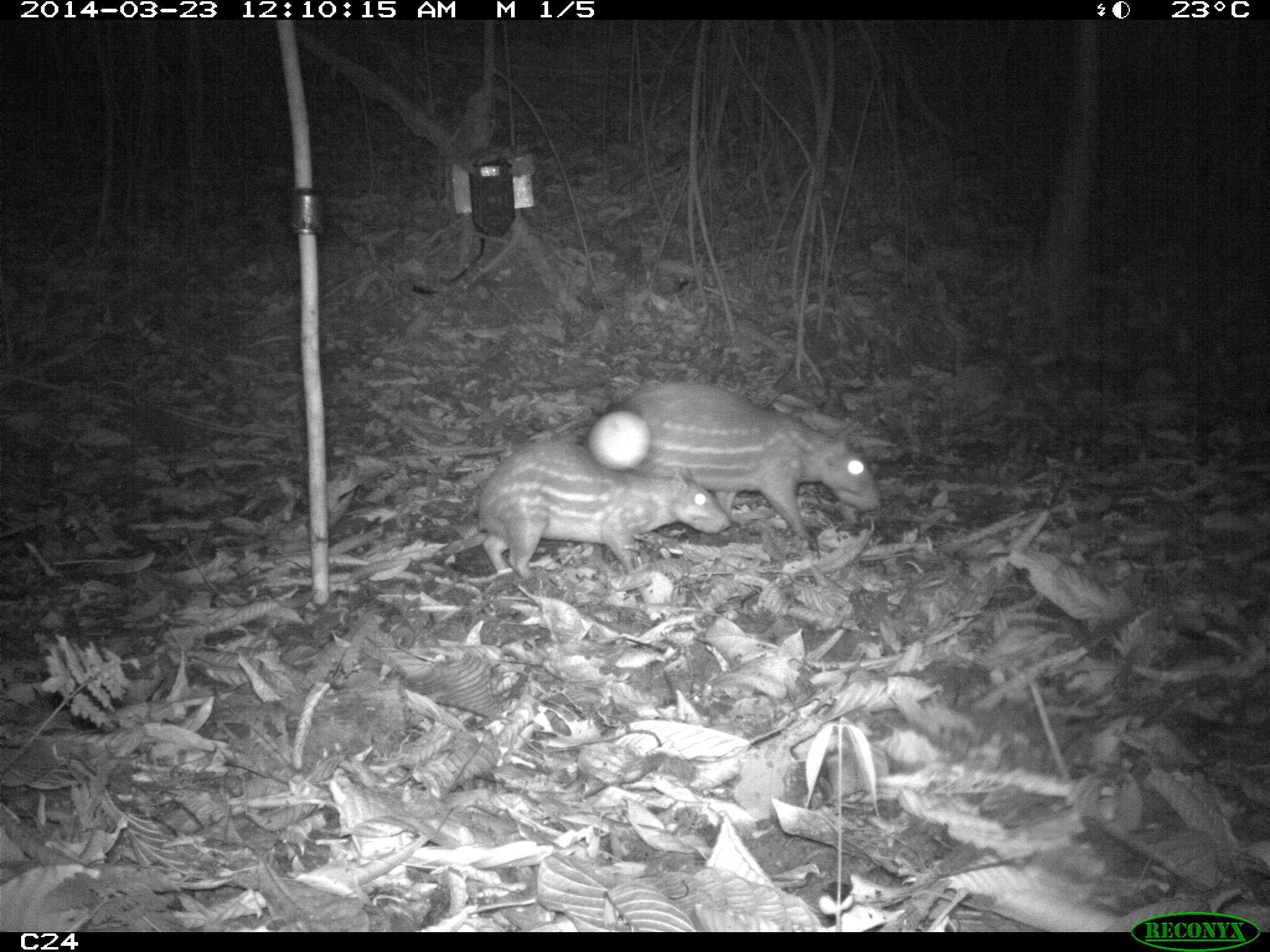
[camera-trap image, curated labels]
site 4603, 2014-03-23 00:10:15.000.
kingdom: Animalia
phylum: Chordata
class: Mammalia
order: Rodentia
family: Cuniculidae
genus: Cuniculus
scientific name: Cuniculus paca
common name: spotted paca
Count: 2.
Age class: adult.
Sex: female.